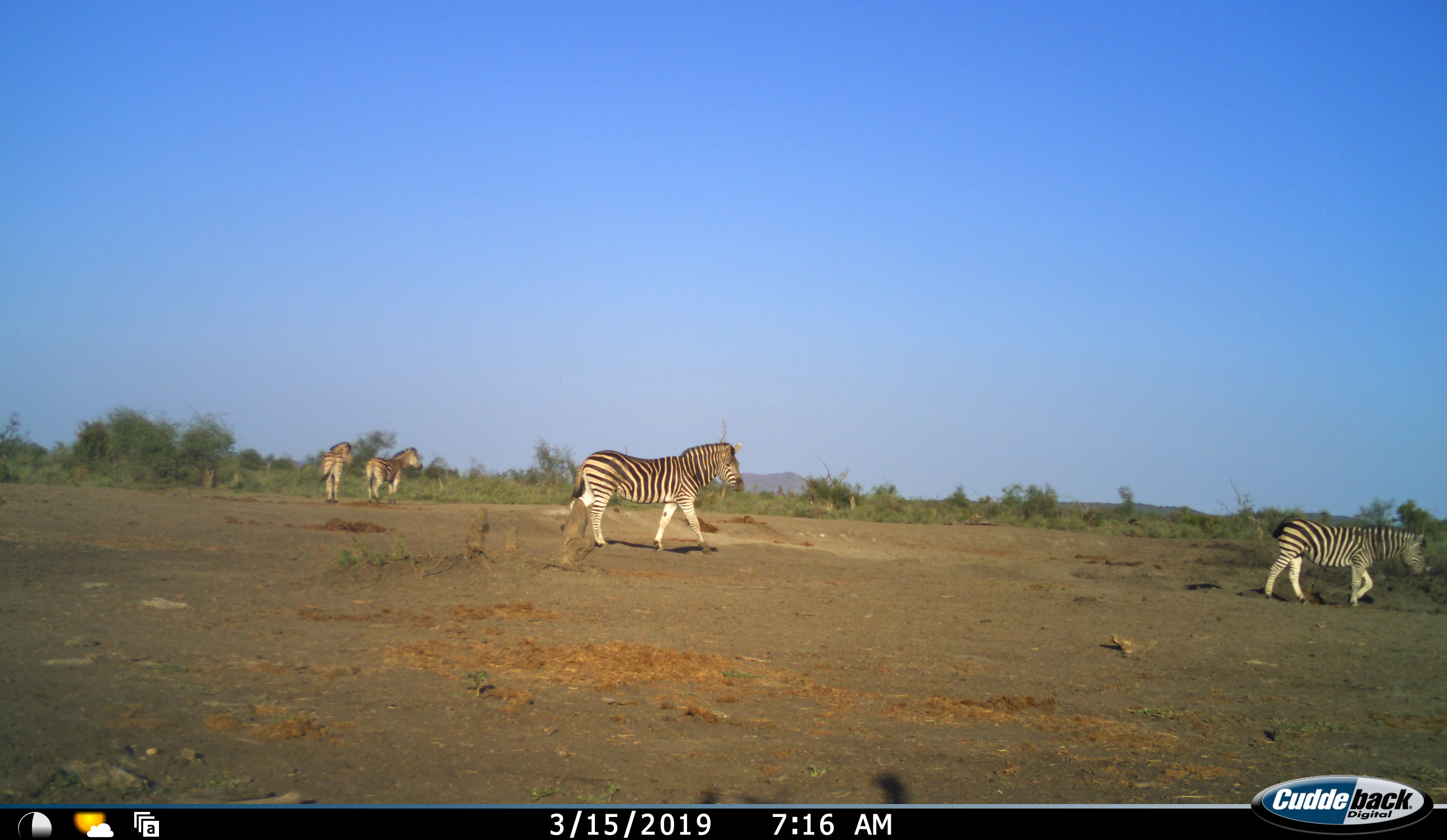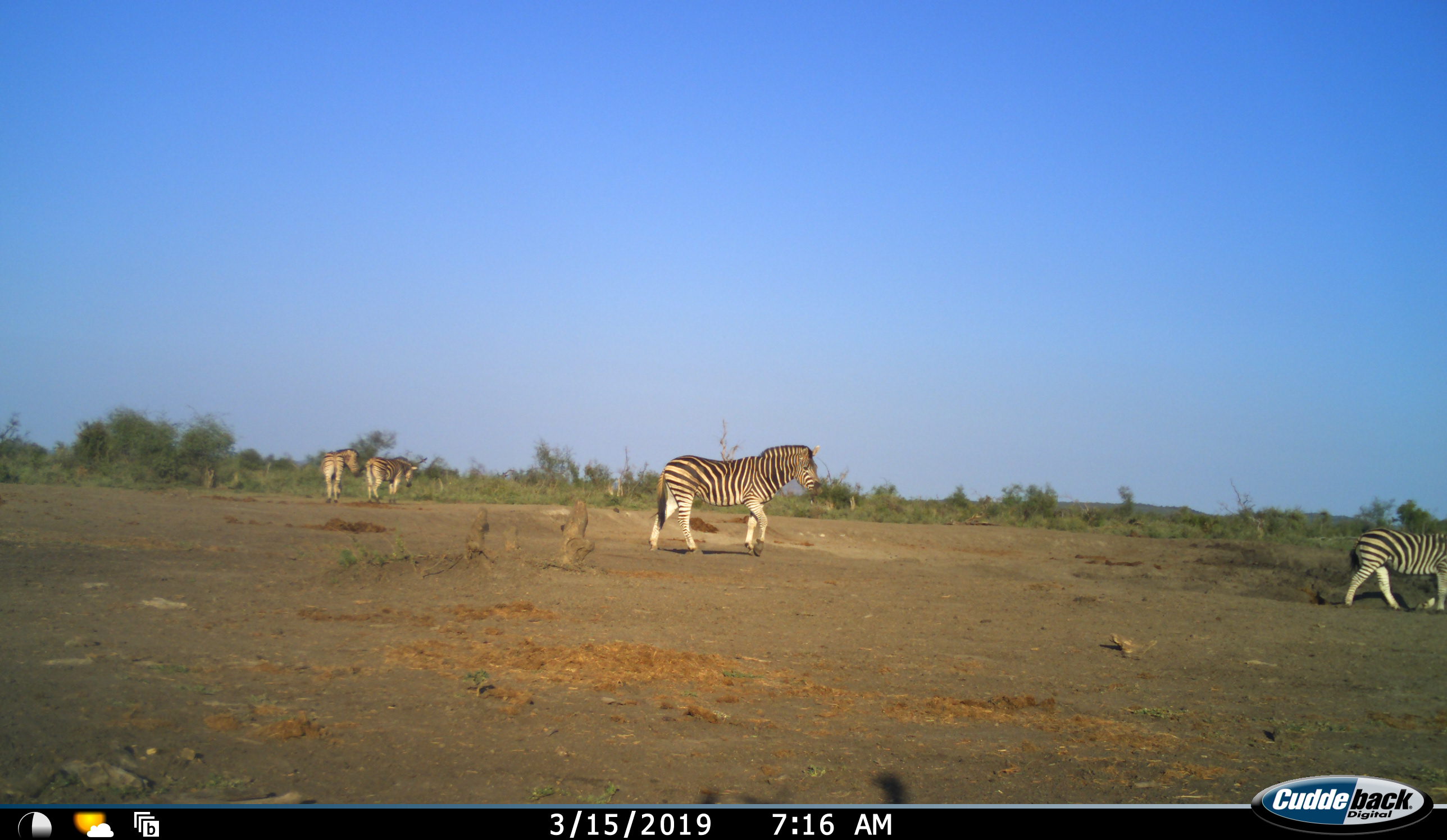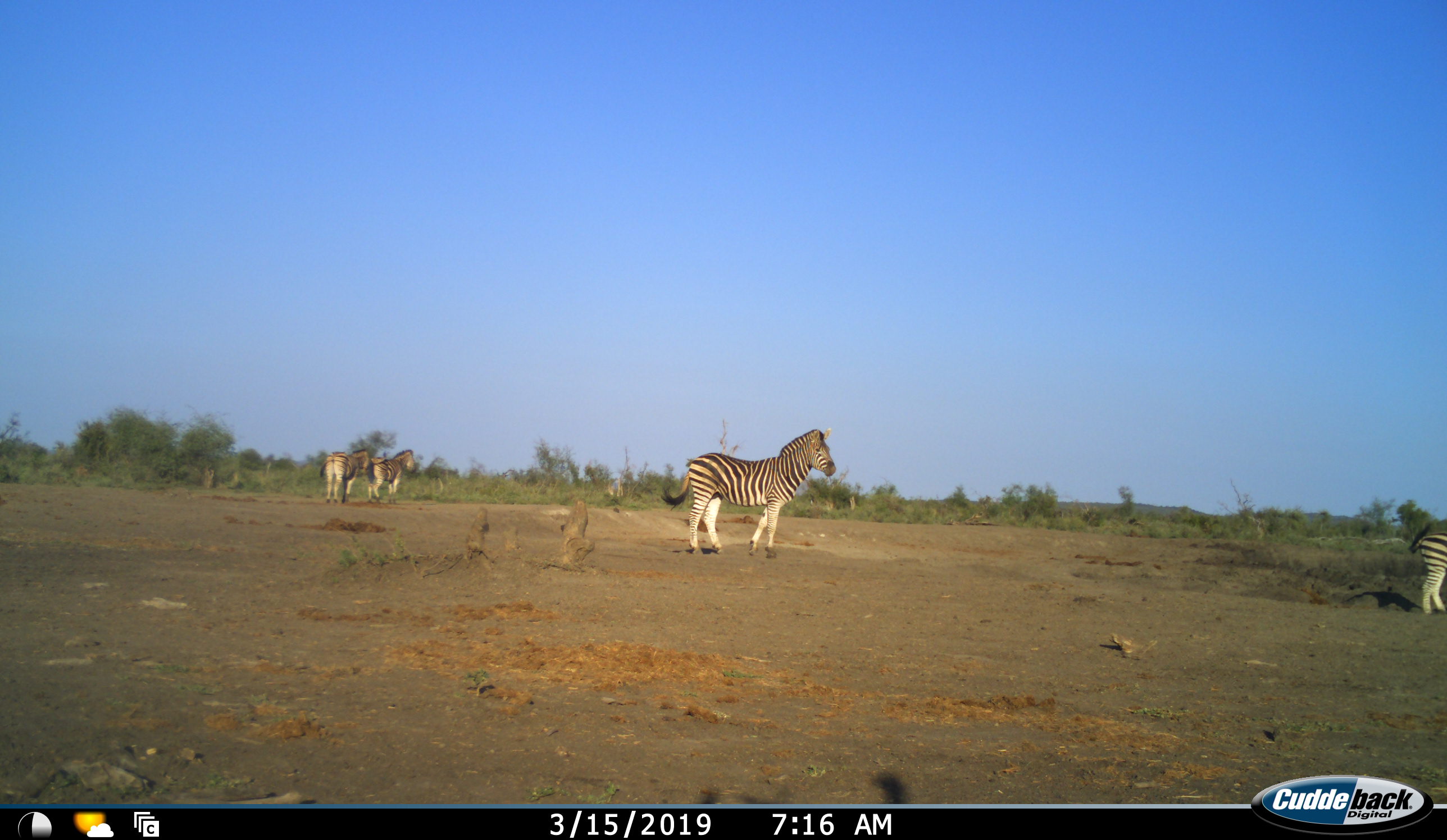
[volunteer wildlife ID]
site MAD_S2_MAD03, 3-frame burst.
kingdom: Animalia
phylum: Chordata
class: Mammalia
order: Perissodactyla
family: Equidae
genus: Equus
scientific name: Equus quagga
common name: plains zebra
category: zebraplains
Zebraplains (plains zebra) (Equus quagga), count 4. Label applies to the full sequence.